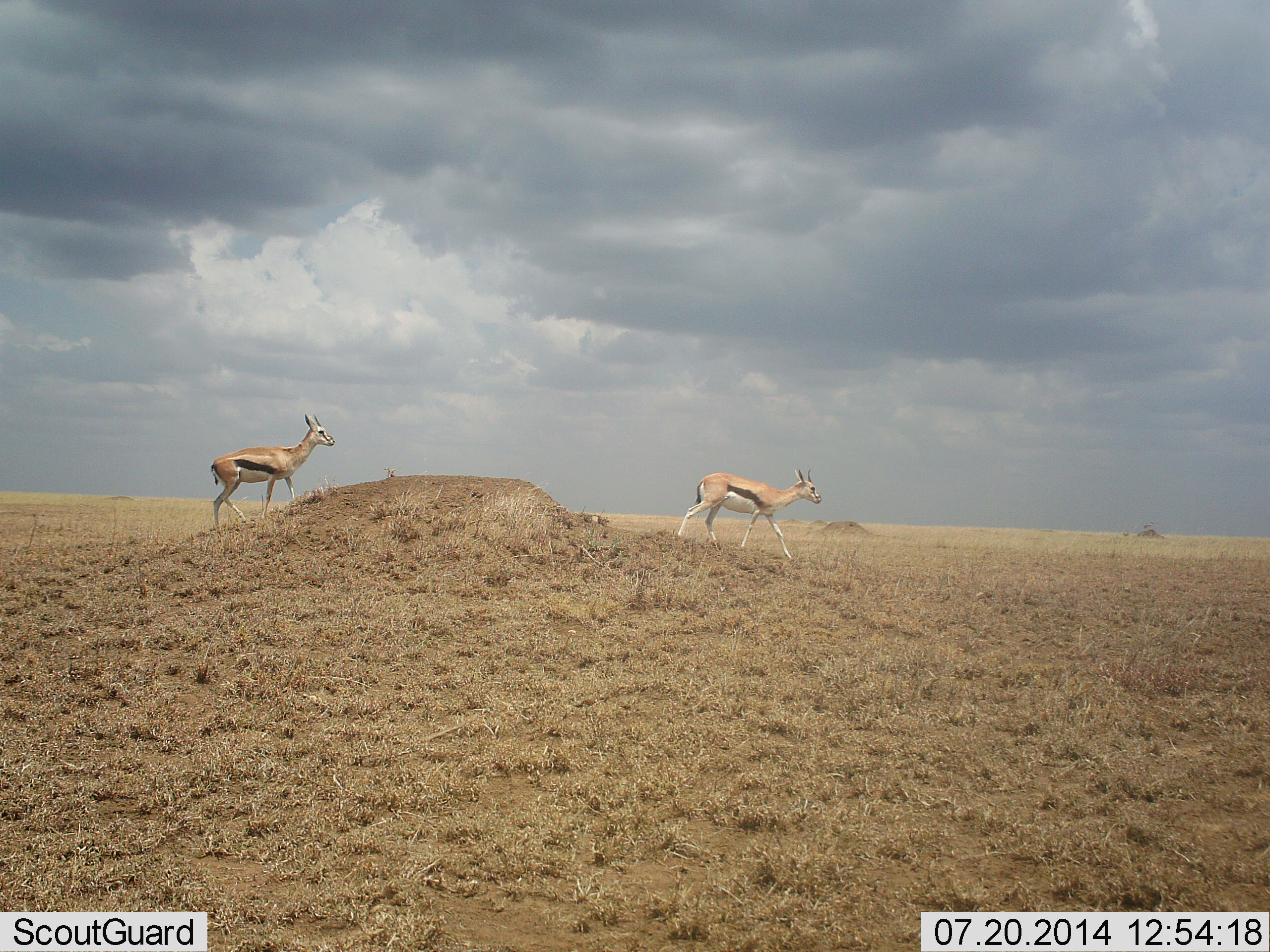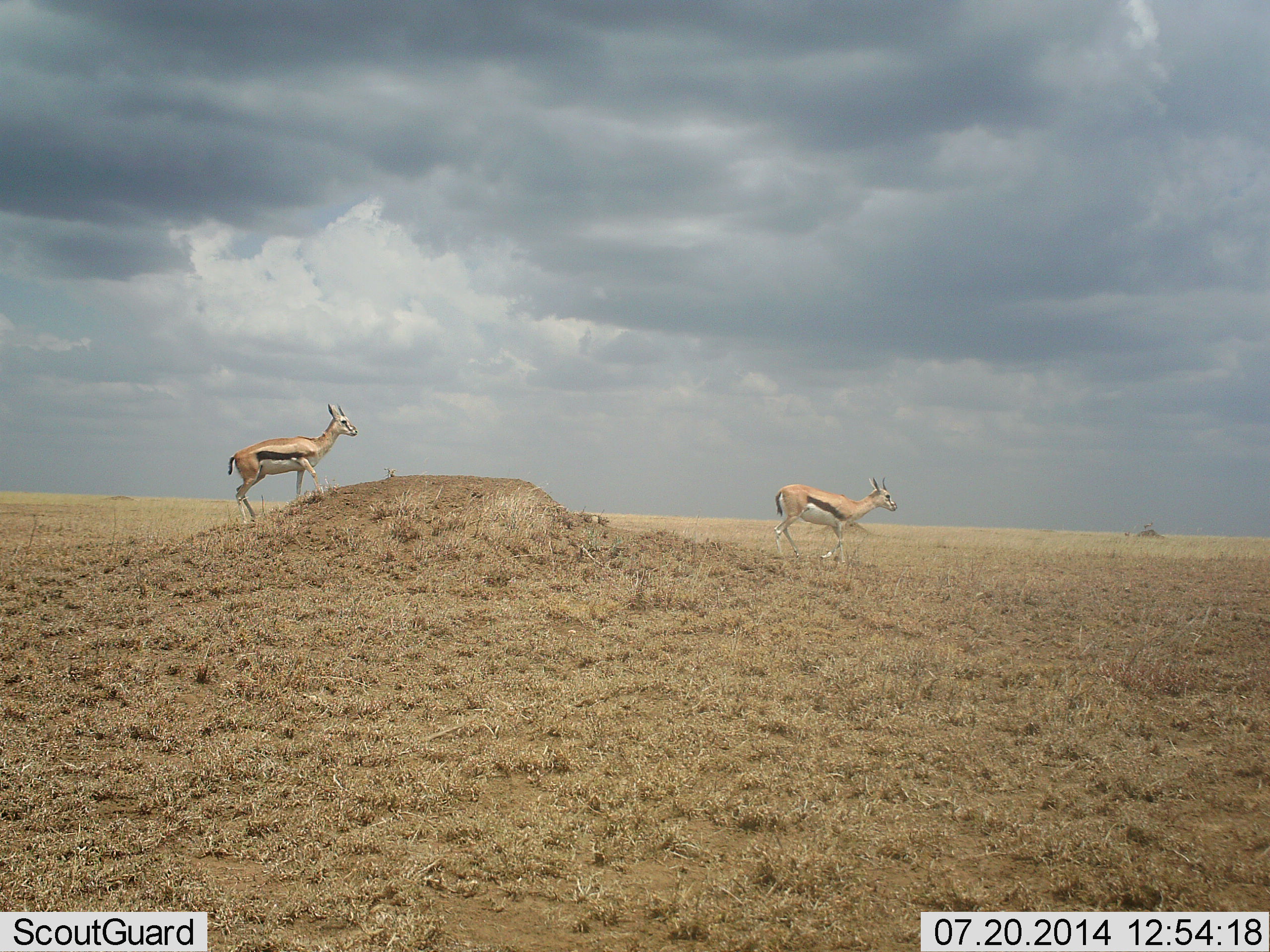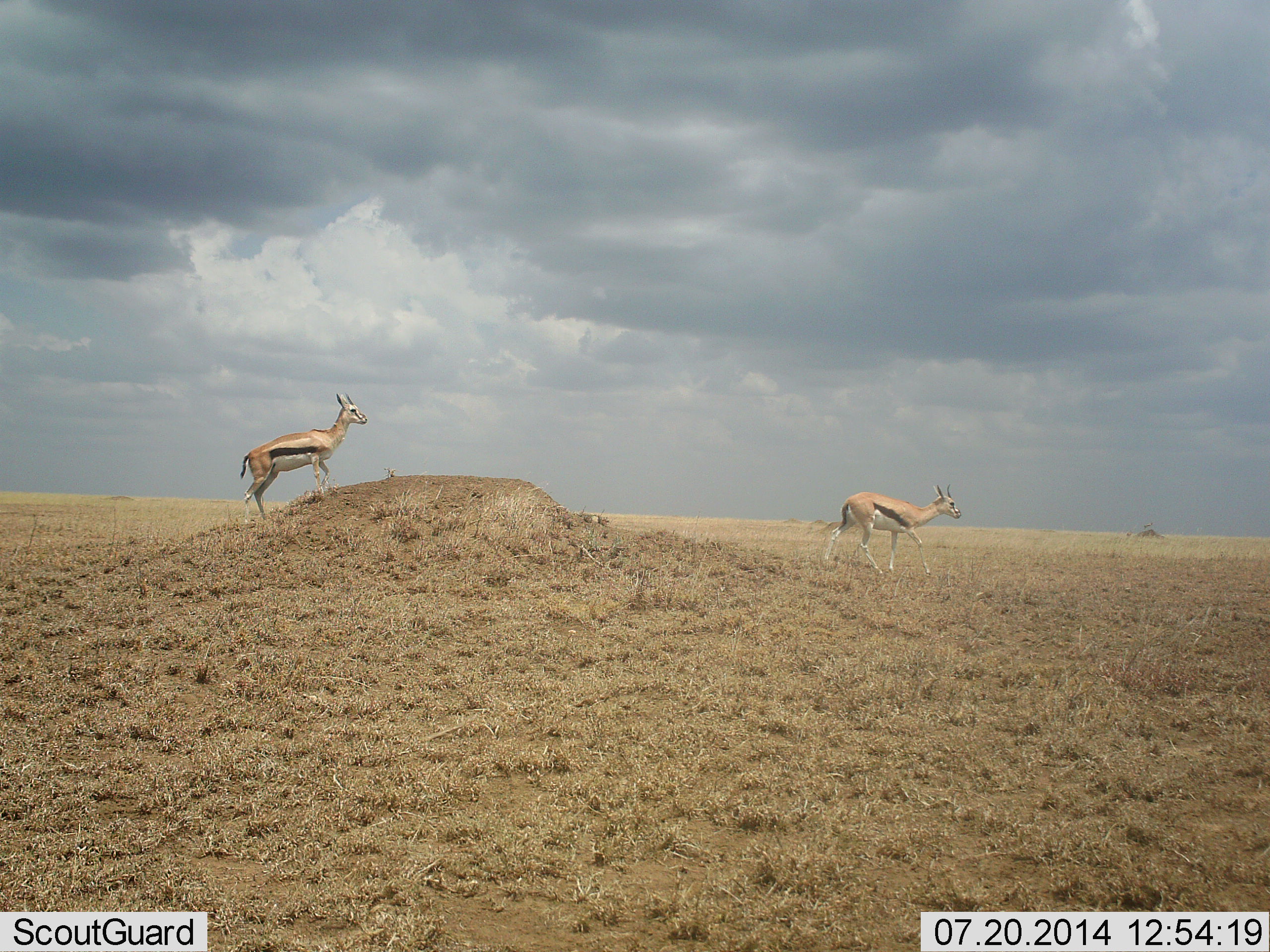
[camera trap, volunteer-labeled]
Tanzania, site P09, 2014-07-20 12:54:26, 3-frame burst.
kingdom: Animalia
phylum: Chordata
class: Mammalia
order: Artiodactyla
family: Bovidae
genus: Eudorcas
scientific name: Eudorcas thomsonii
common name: thomson's gazelle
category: gazellethomsons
Gazellethomsons (thomson's gazelle) (Eudorcas thomsonii), count 2. Behavior (volunteer vote fractions): standing 20%, resting 0%, moving 100%, interacting 0%. Young present (vote fraction): 0%. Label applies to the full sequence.